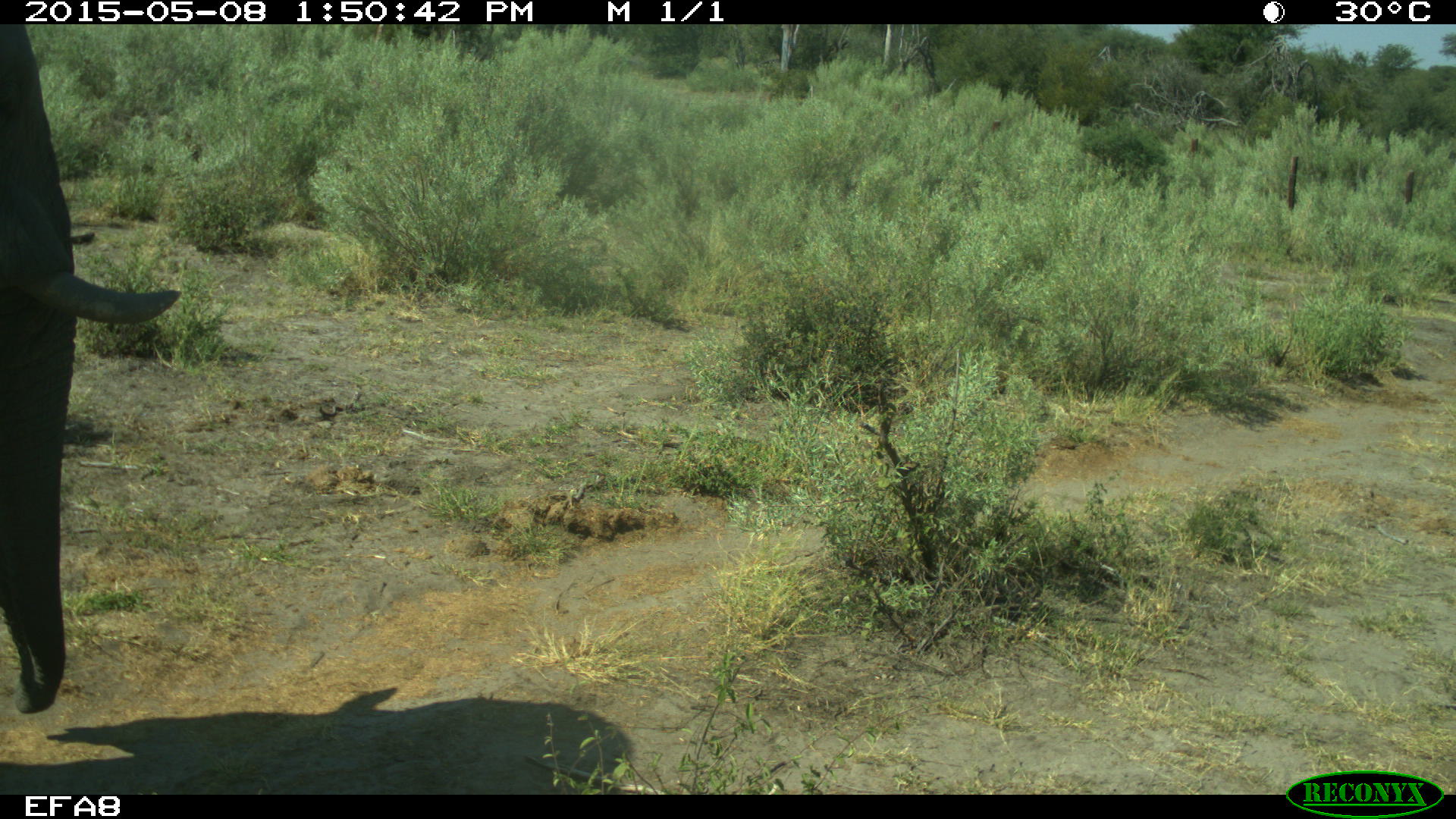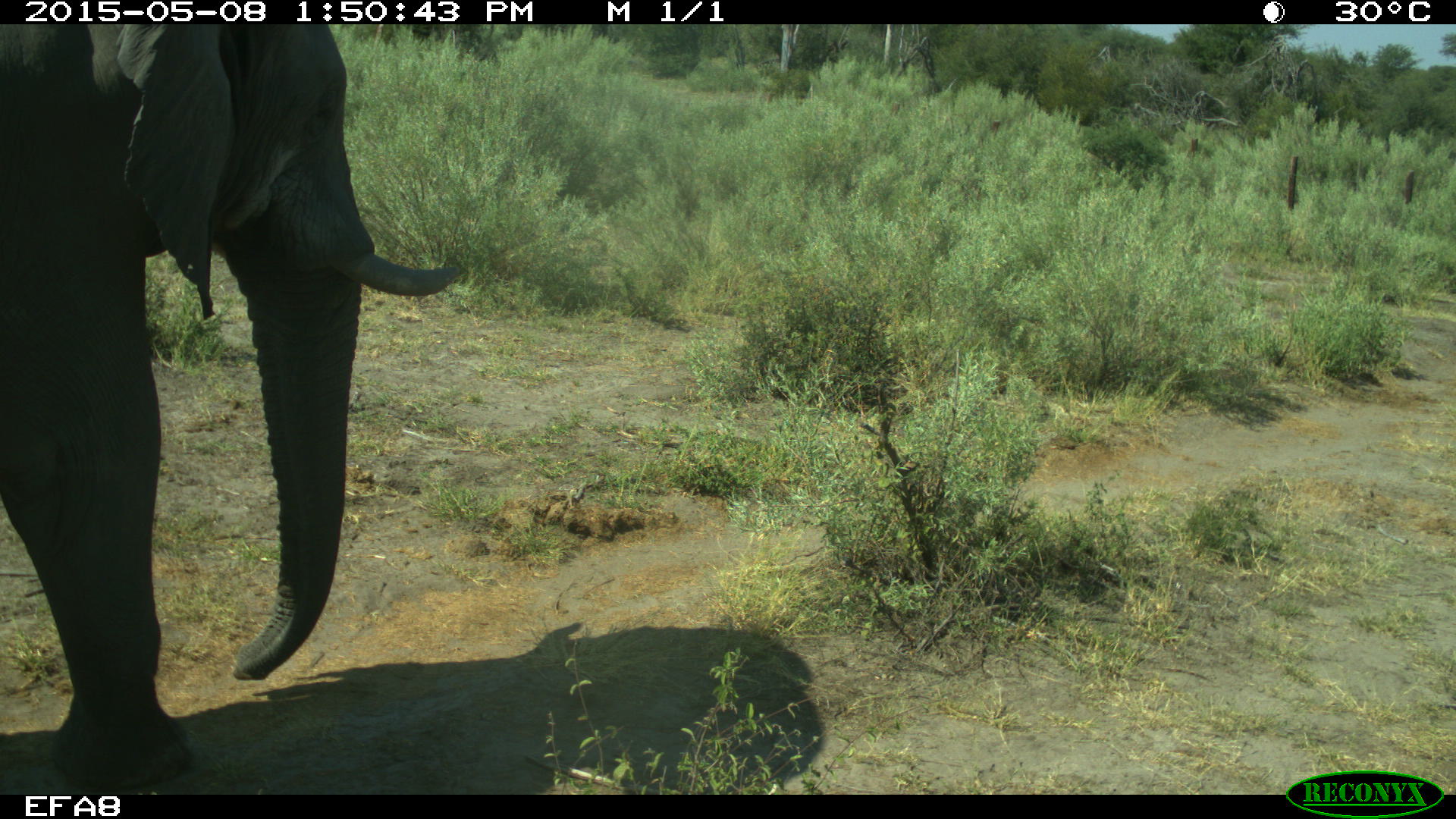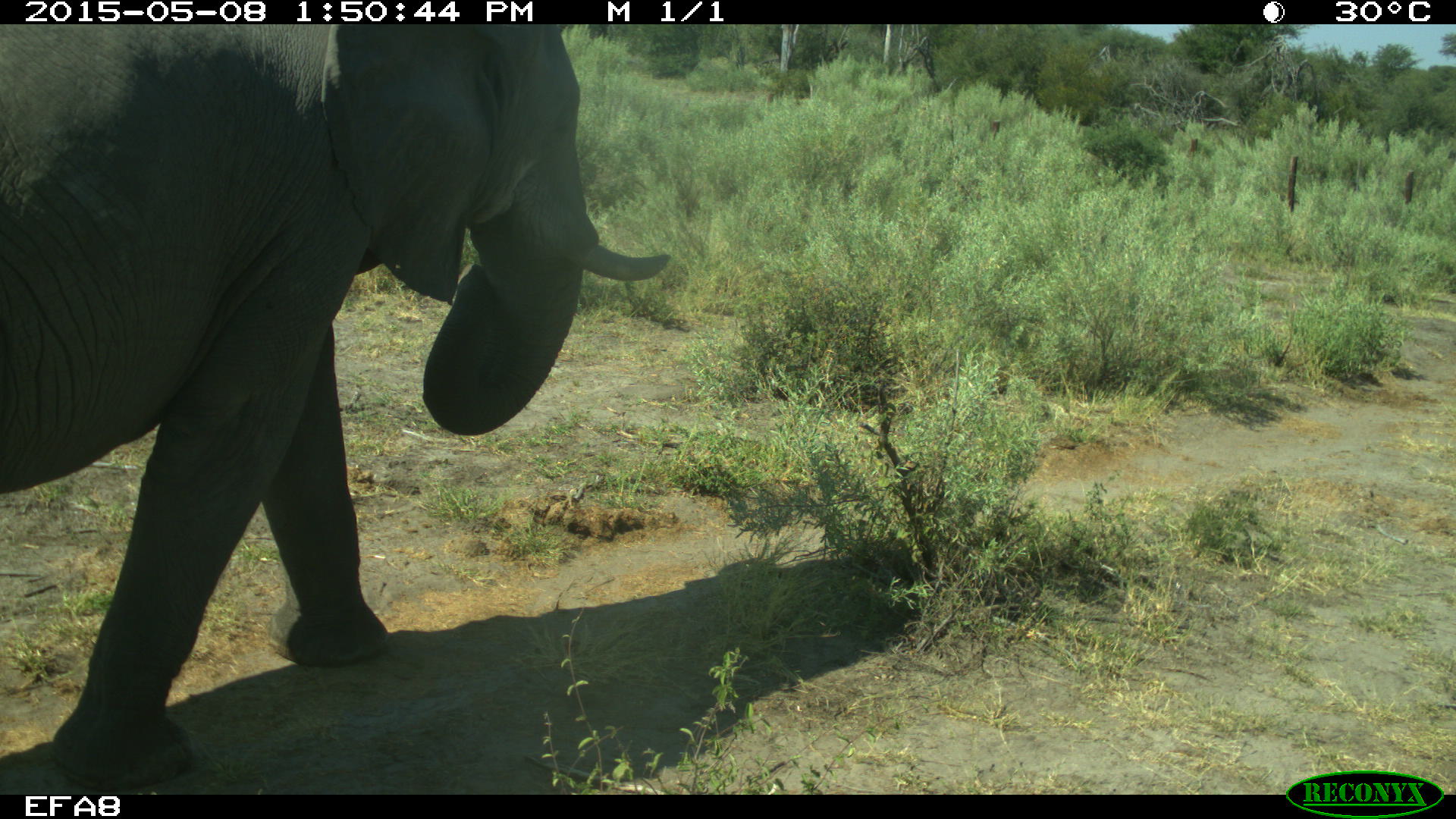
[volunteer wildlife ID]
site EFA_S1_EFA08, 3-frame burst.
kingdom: Animalia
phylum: Chordata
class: Mammalia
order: Proboscidea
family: Elephantidae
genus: Loxodonta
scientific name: Loxodonta africana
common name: african bush elephant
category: elephant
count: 1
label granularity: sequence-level